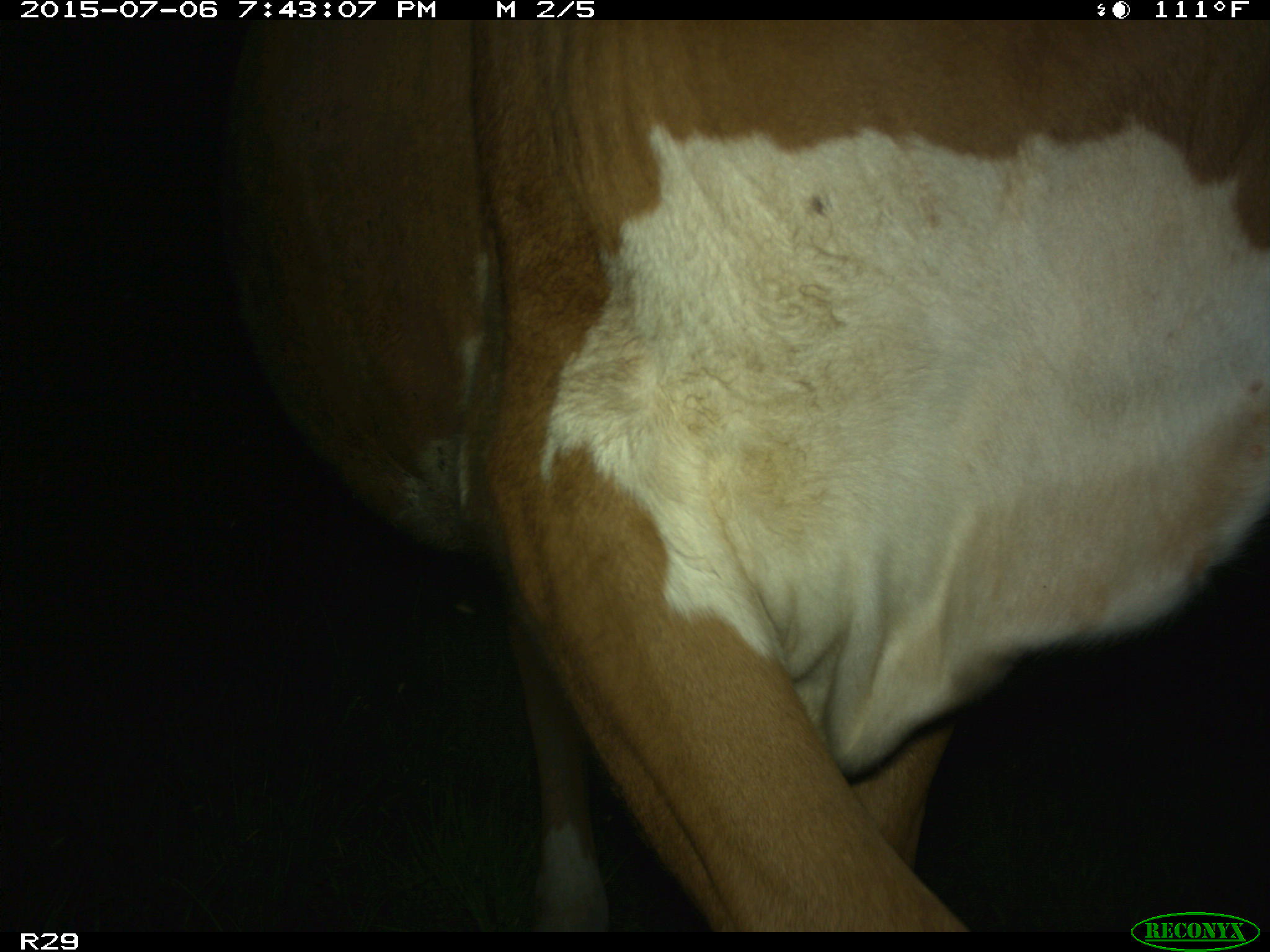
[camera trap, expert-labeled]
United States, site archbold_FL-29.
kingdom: Animalia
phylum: Chordata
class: Mammalia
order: Artiodactyla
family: Bovidae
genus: Bos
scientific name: Bos taurus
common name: domestic cow